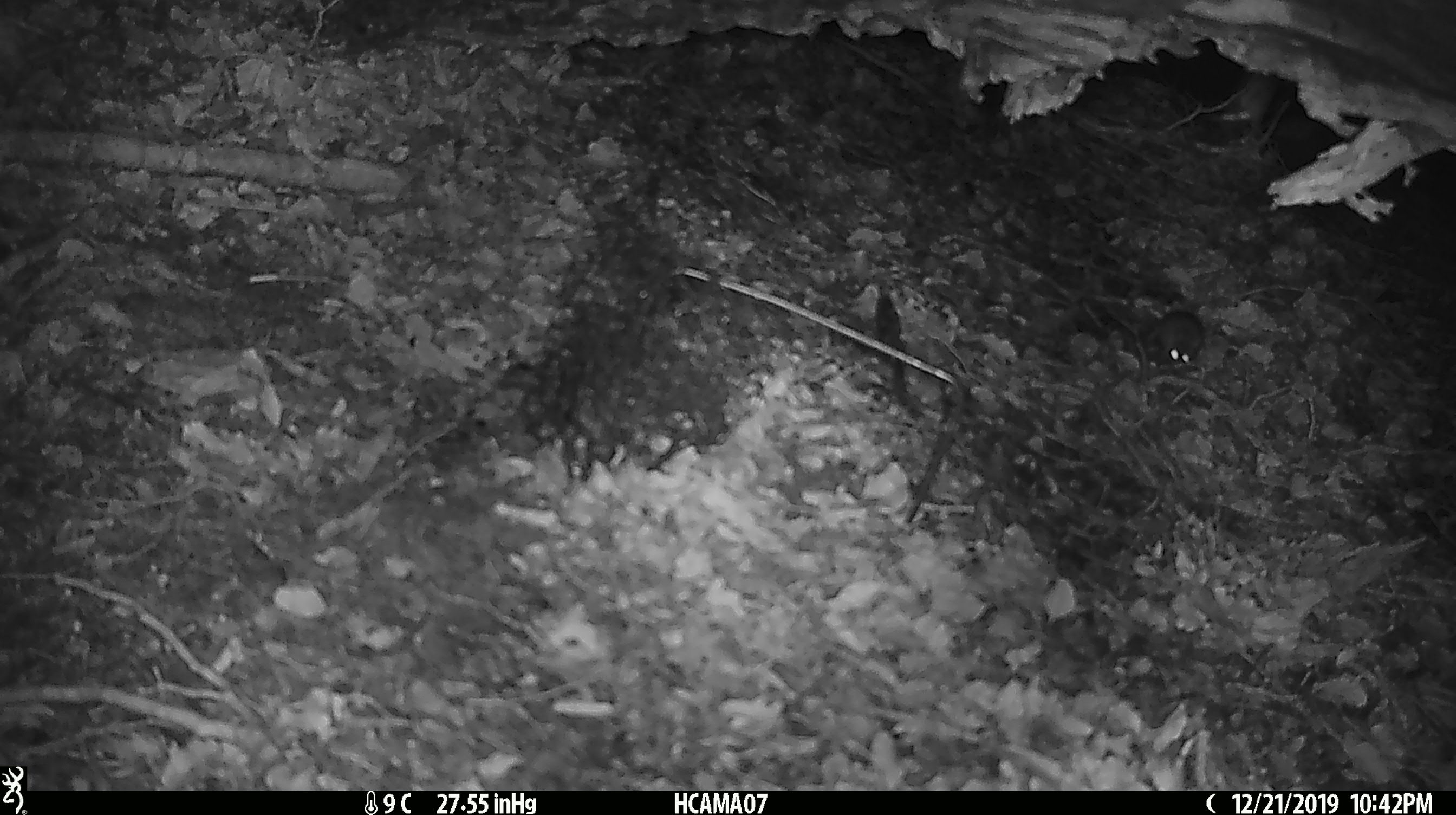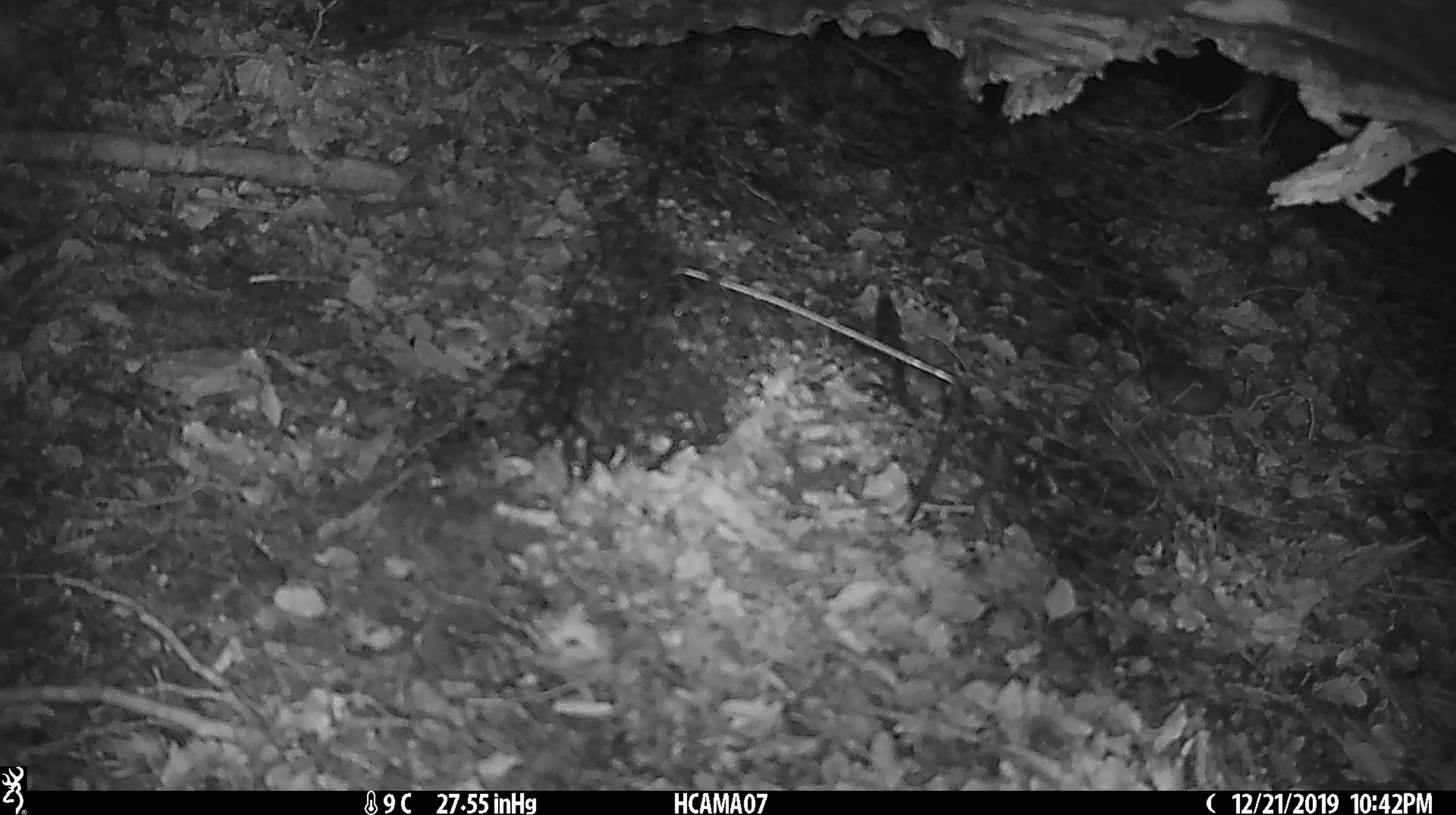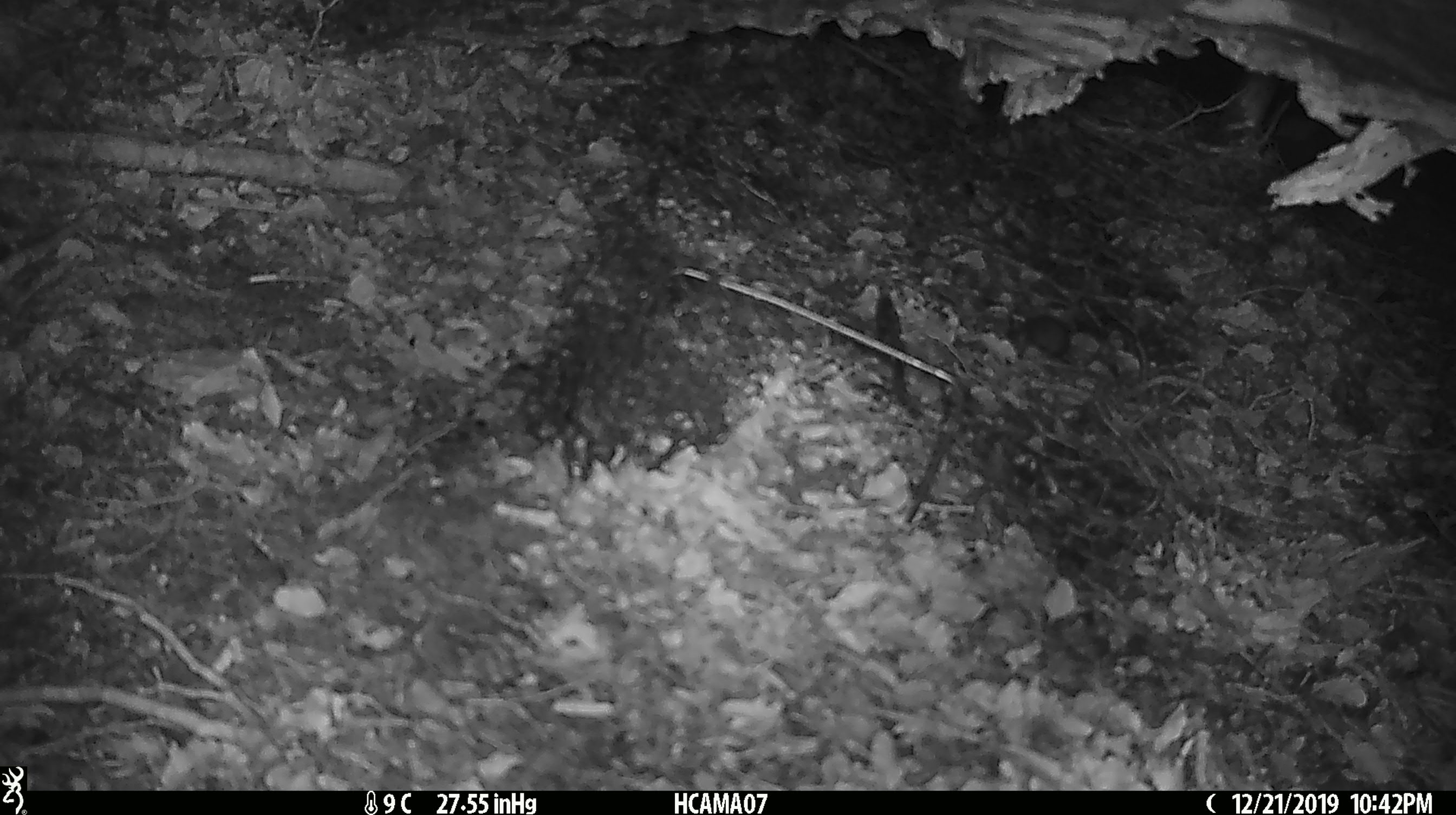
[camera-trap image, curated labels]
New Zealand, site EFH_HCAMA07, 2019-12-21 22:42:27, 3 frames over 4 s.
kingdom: Animalia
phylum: Chordata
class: Mammalia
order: Rodentia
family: Muridae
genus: Mus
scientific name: Mus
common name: mouse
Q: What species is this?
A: Mouse (Mus).